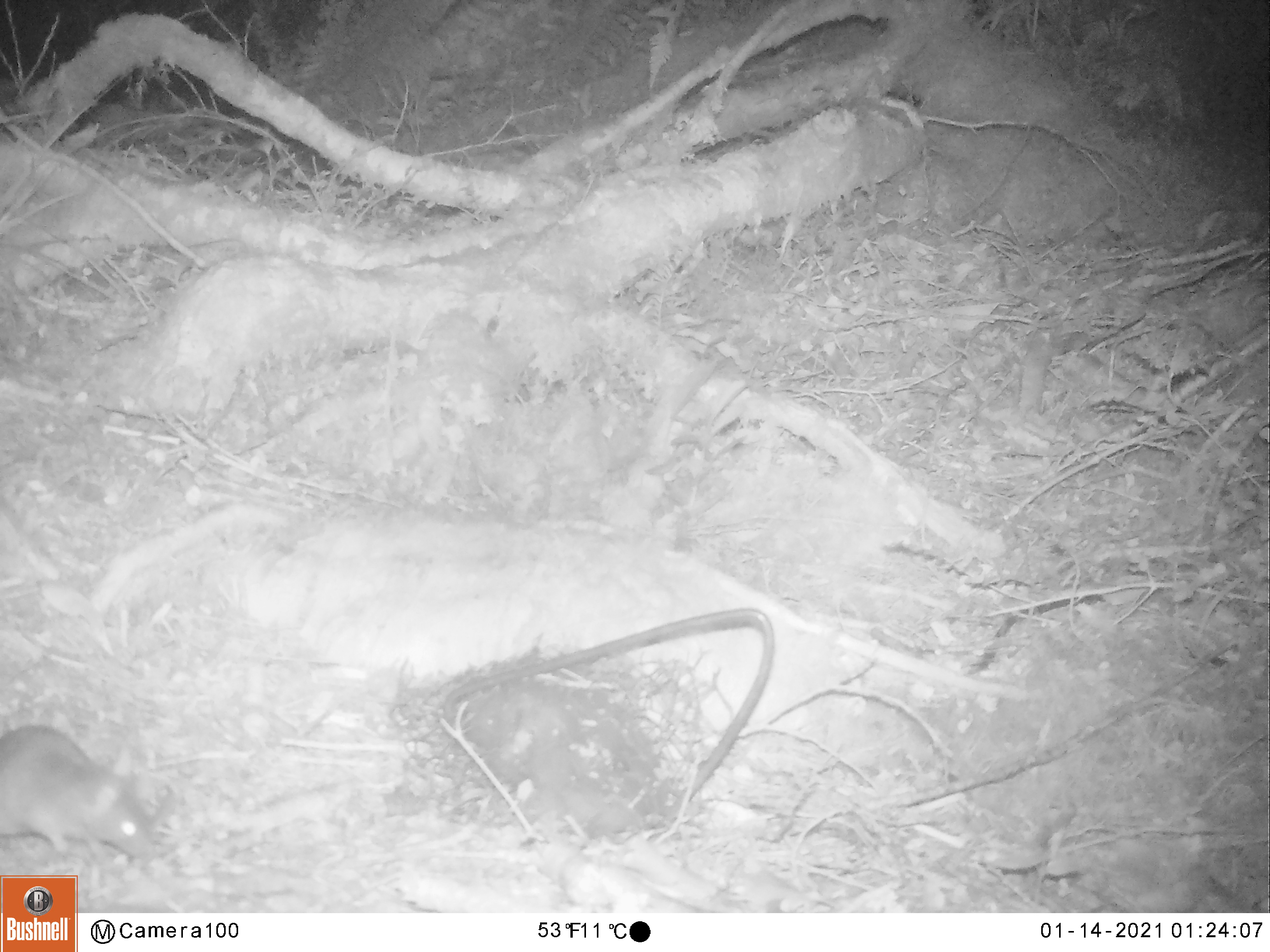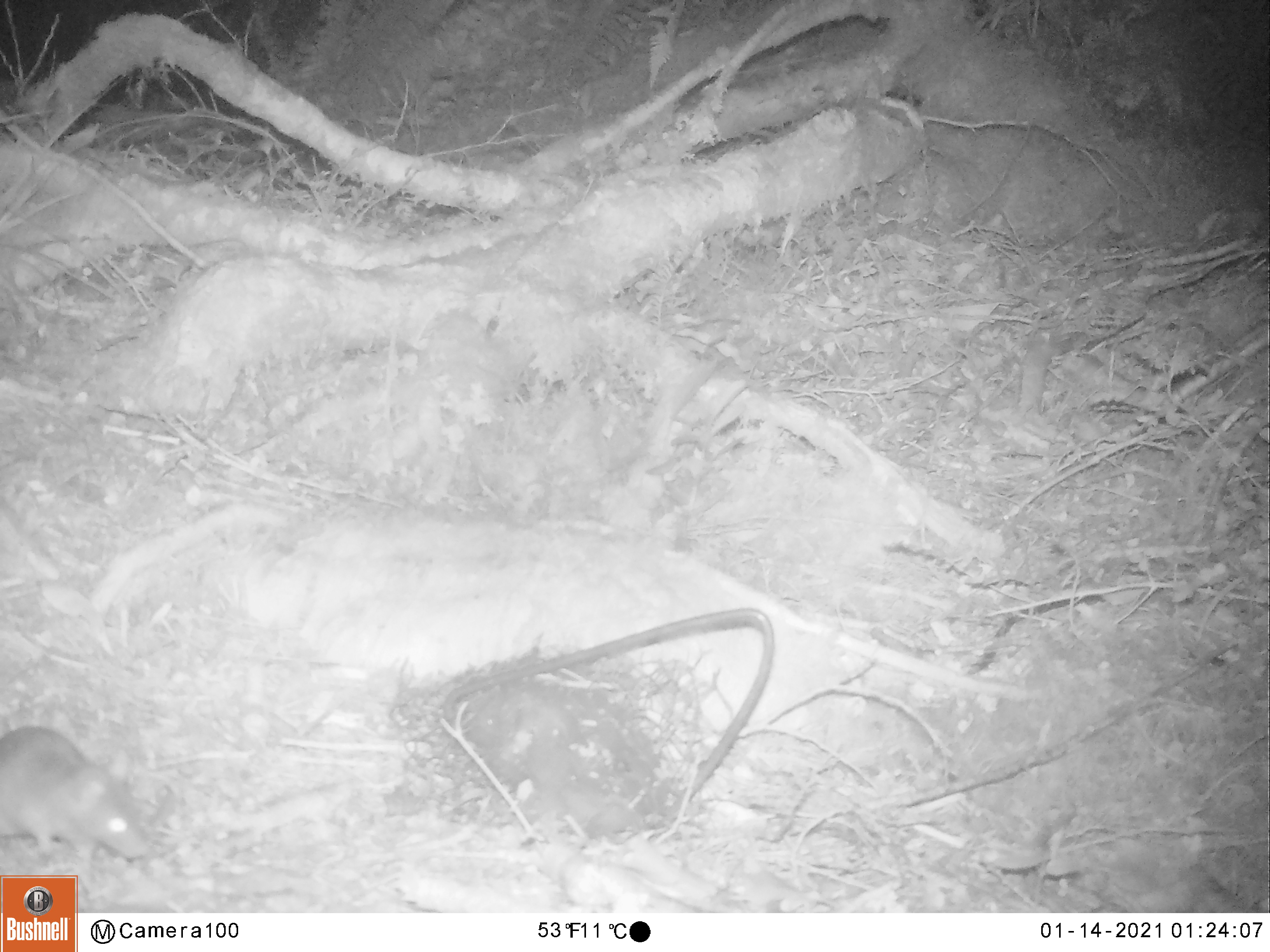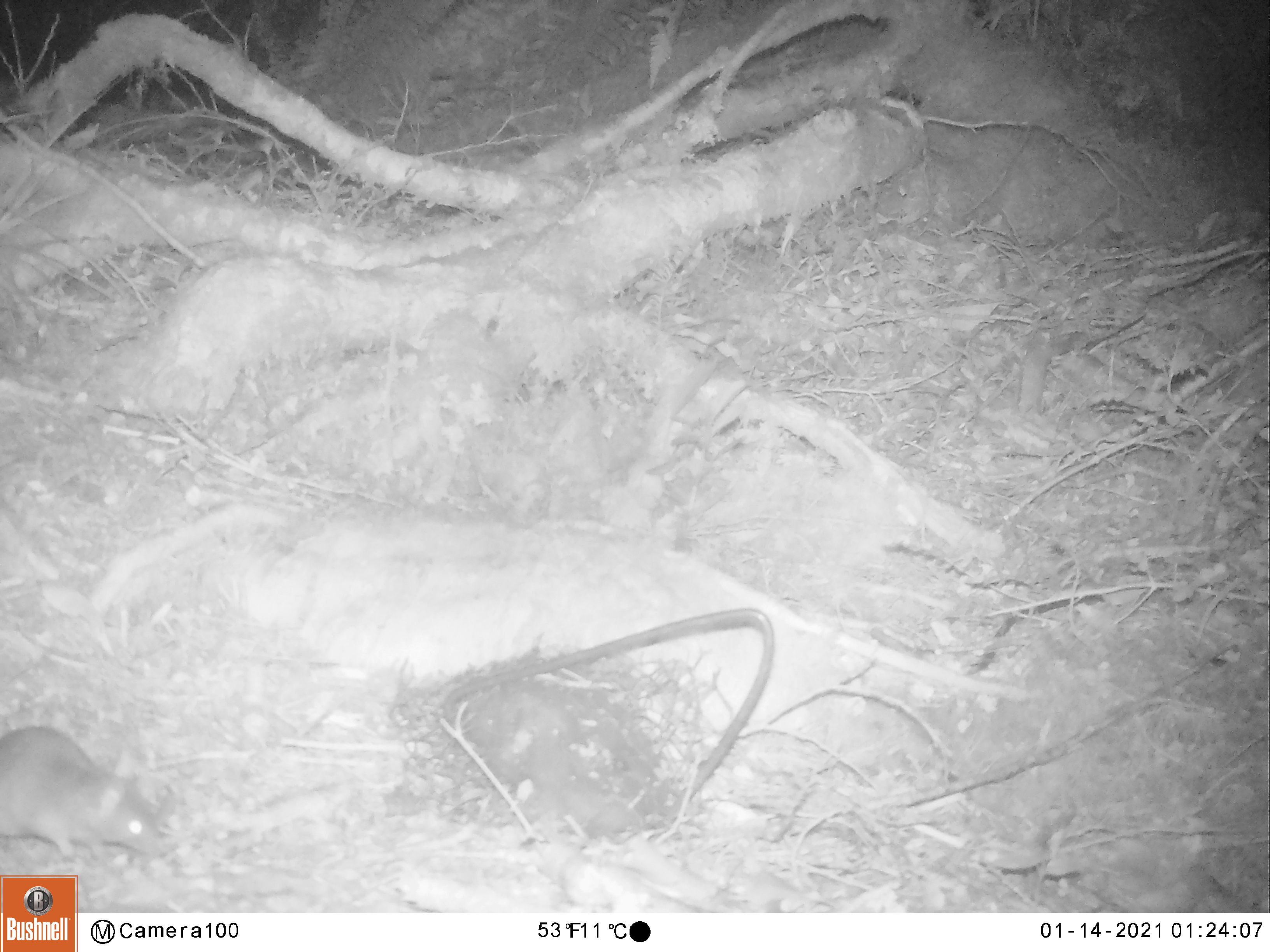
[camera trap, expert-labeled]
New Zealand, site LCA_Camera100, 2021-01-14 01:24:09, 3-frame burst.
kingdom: Animalia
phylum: Chordata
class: Mammalia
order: Rodentia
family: Muridae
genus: Rattus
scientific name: Rattus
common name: rat